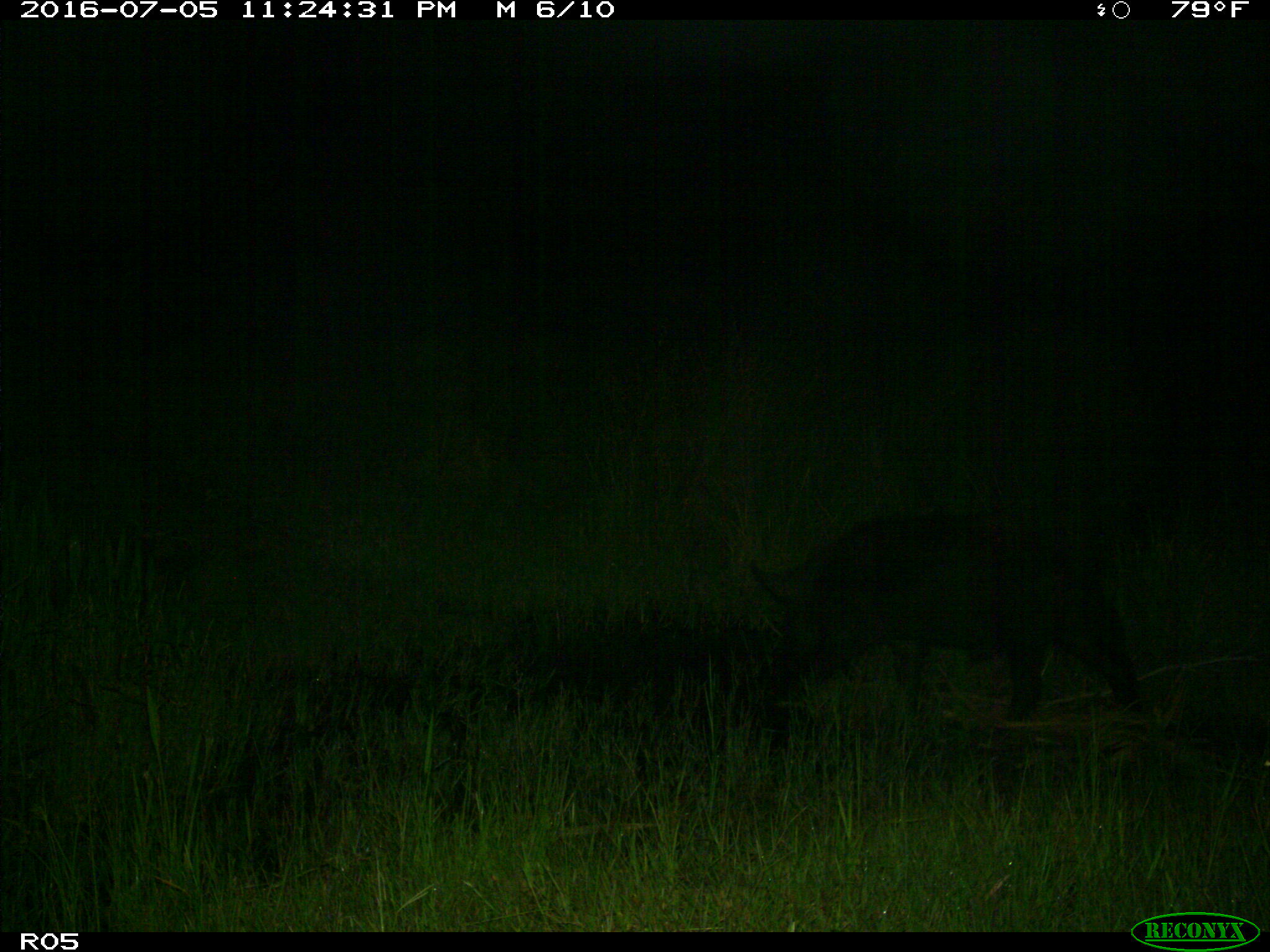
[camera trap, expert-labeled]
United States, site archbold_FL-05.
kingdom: Animalia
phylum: Chordata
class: Mammalia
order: Artiodactyla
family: Suidae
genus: Sus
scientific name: Sus scrofa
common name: wild boar